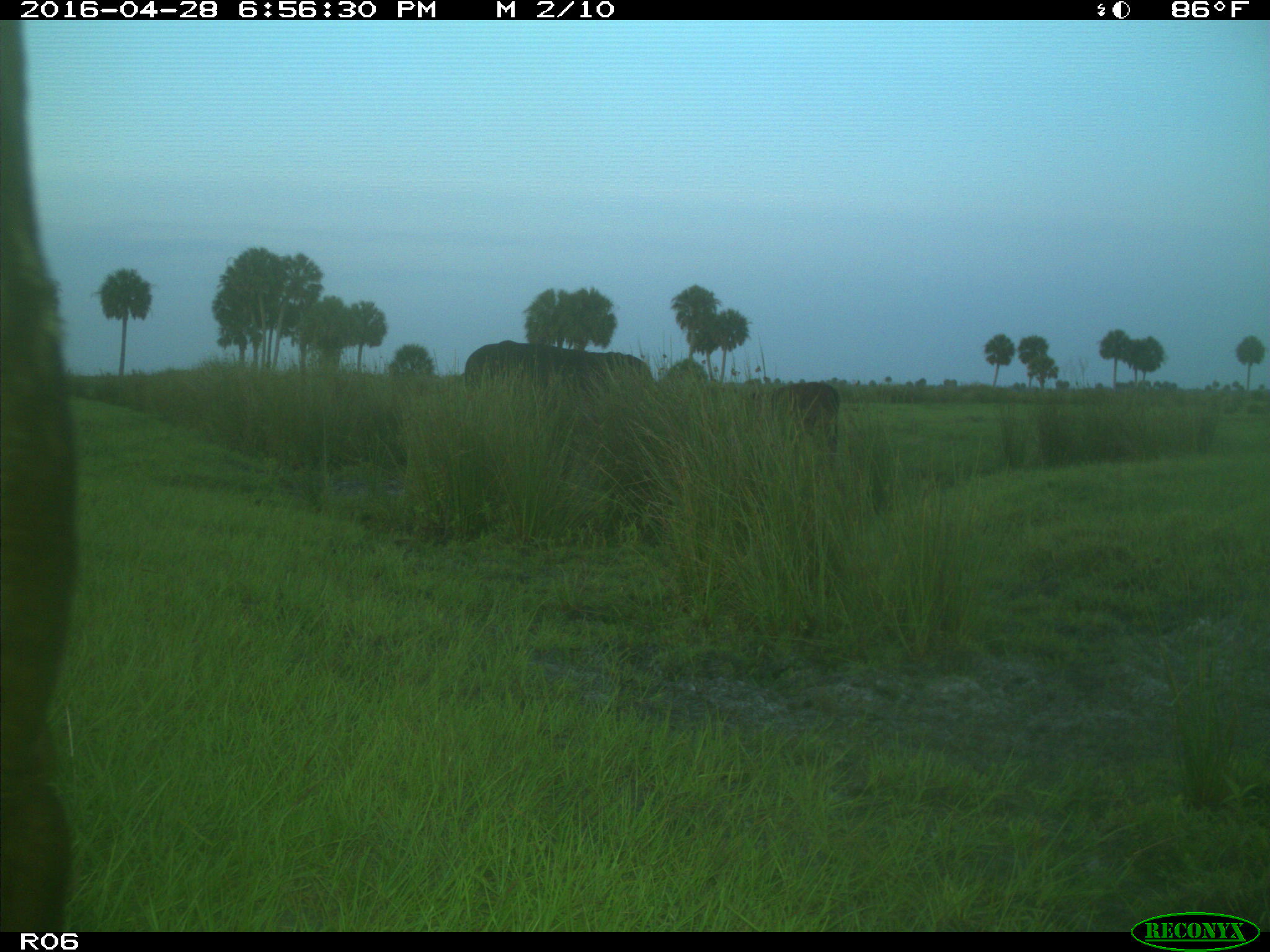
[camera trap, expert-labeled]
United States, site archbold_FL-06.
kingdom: Animalia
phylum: Chordata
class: Mammalia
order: Artiodactyla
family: Bovidae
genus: Bos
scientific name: Bos taurus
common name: domestic cow